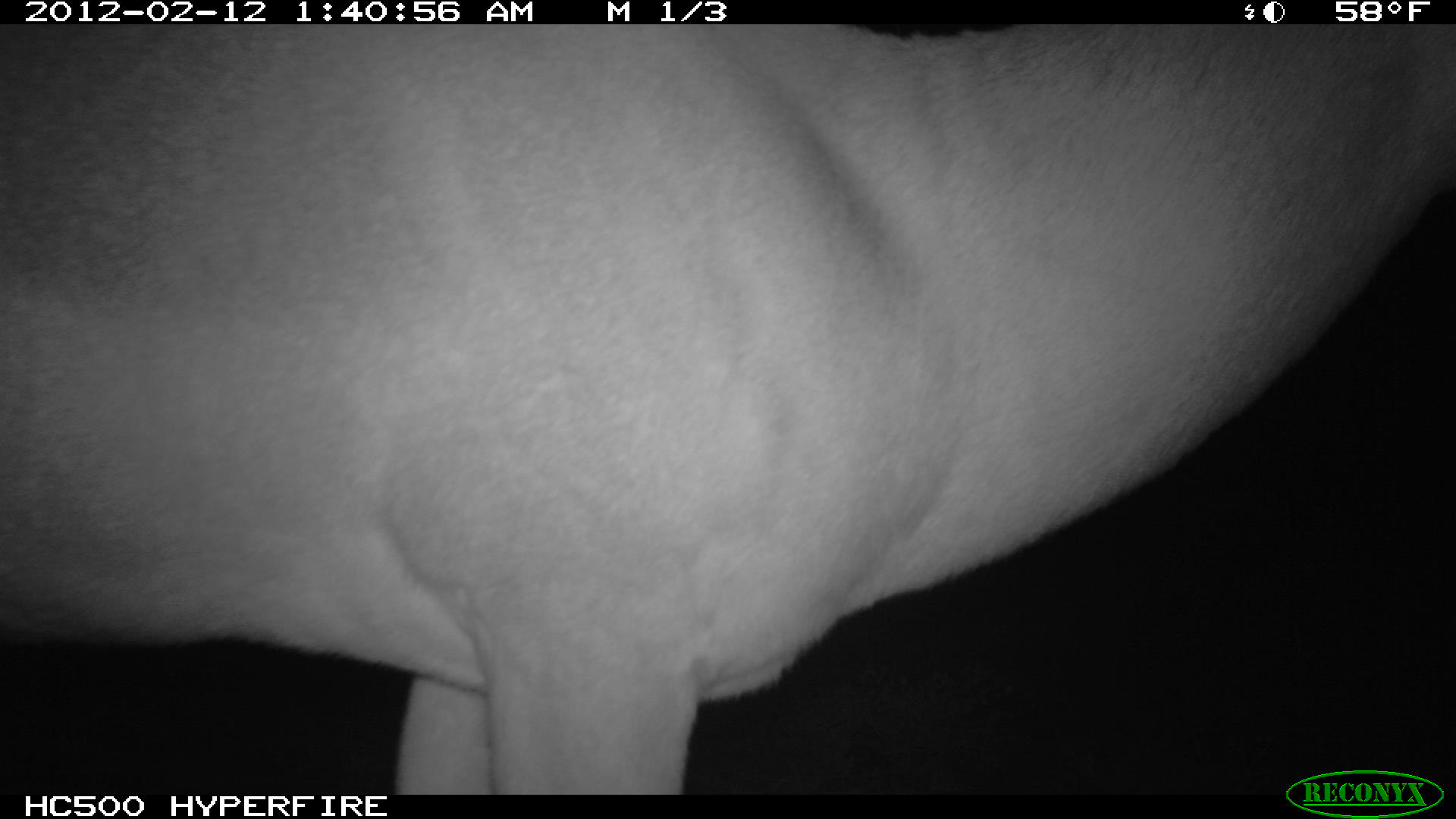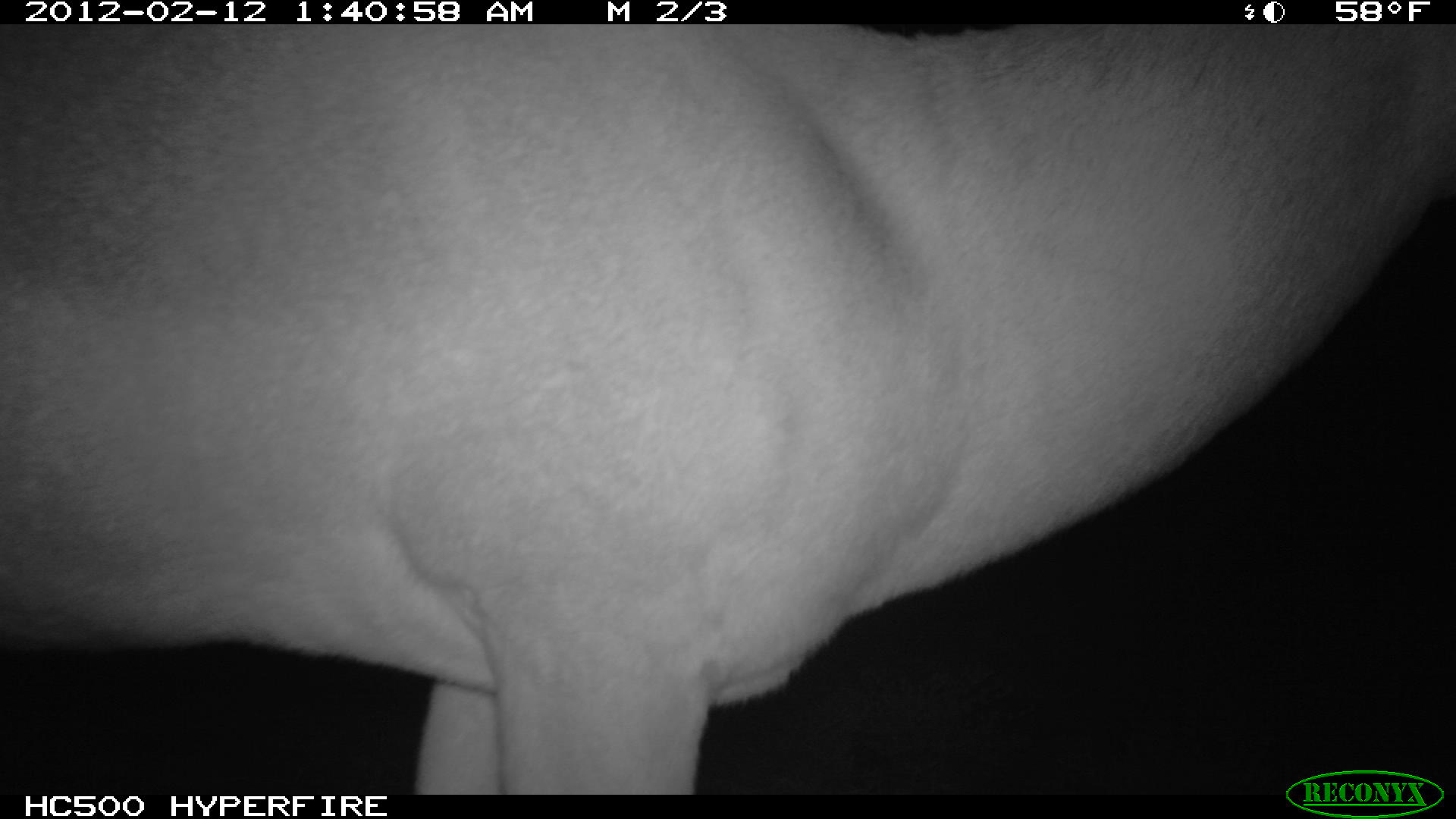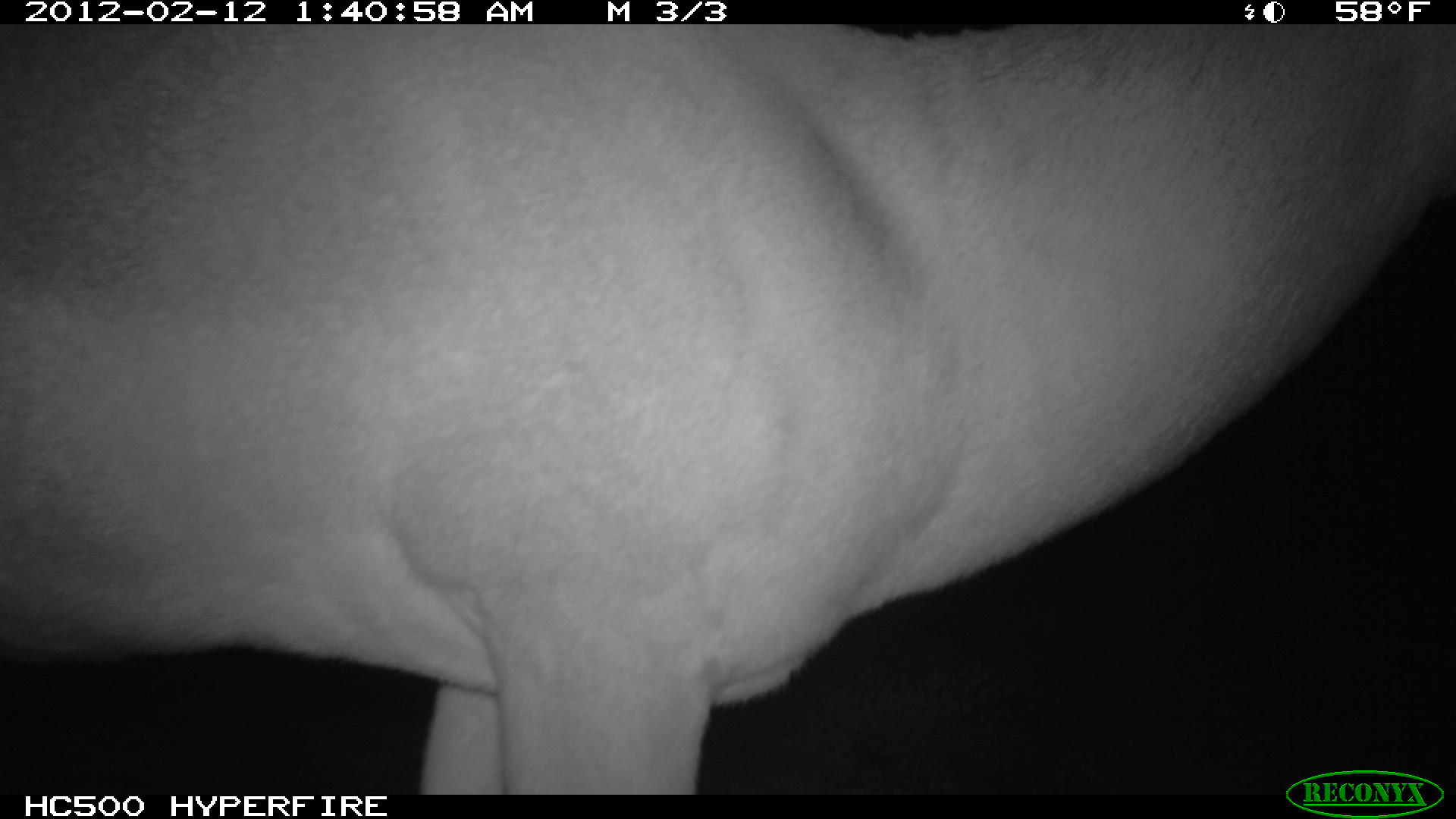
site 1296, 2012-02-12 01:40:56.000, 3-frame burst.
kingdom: Animalia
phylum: Chordata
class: Mammalia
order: Artiodactyla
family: Bovidae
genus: Aepyceros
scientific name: Aepyceros melampus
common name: impala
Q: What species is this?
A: Aepyceros melampus (impala).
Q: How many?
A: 1.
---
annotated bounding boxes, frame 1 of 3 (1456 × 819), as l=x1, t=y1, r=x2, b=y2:
aepyceros melampus: l=0, t=24, r=1456, b=794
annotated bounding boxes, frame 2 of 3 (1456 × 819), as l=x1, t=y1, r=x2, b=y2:
aepyceros melampus: l=2, t=25, r=1456, b=795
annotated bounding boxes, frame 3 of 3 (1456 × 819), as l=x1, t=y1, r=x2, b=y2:
aepyceros melampus: l=0, t=24, r=1456, b=793